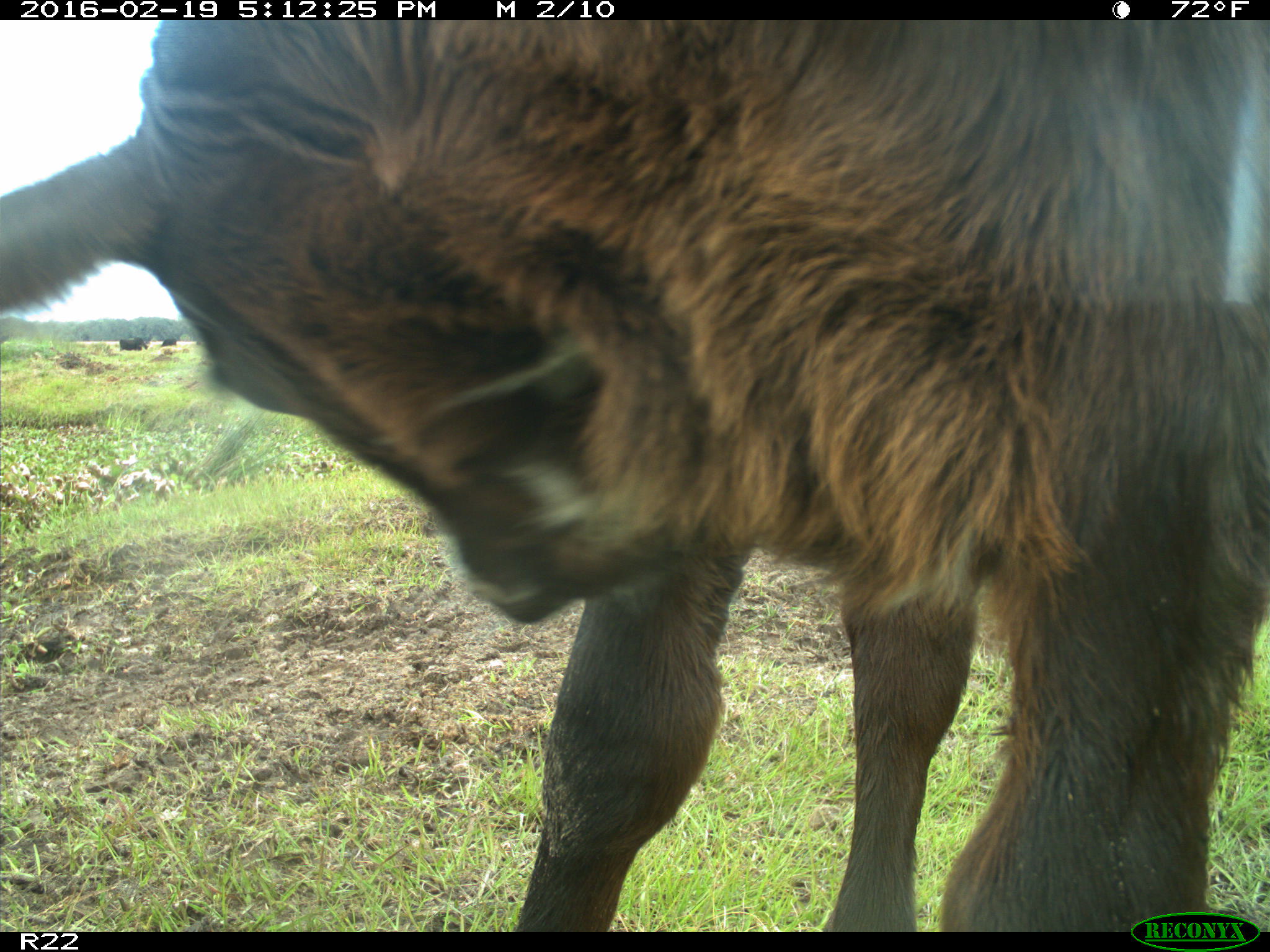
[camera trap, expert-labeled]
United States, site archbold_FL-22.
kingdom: Animalia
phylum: Chordata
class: Mammalia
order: Artiodactyla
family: Bovidae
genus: Bos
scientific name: Bos taurus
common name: domestic cow